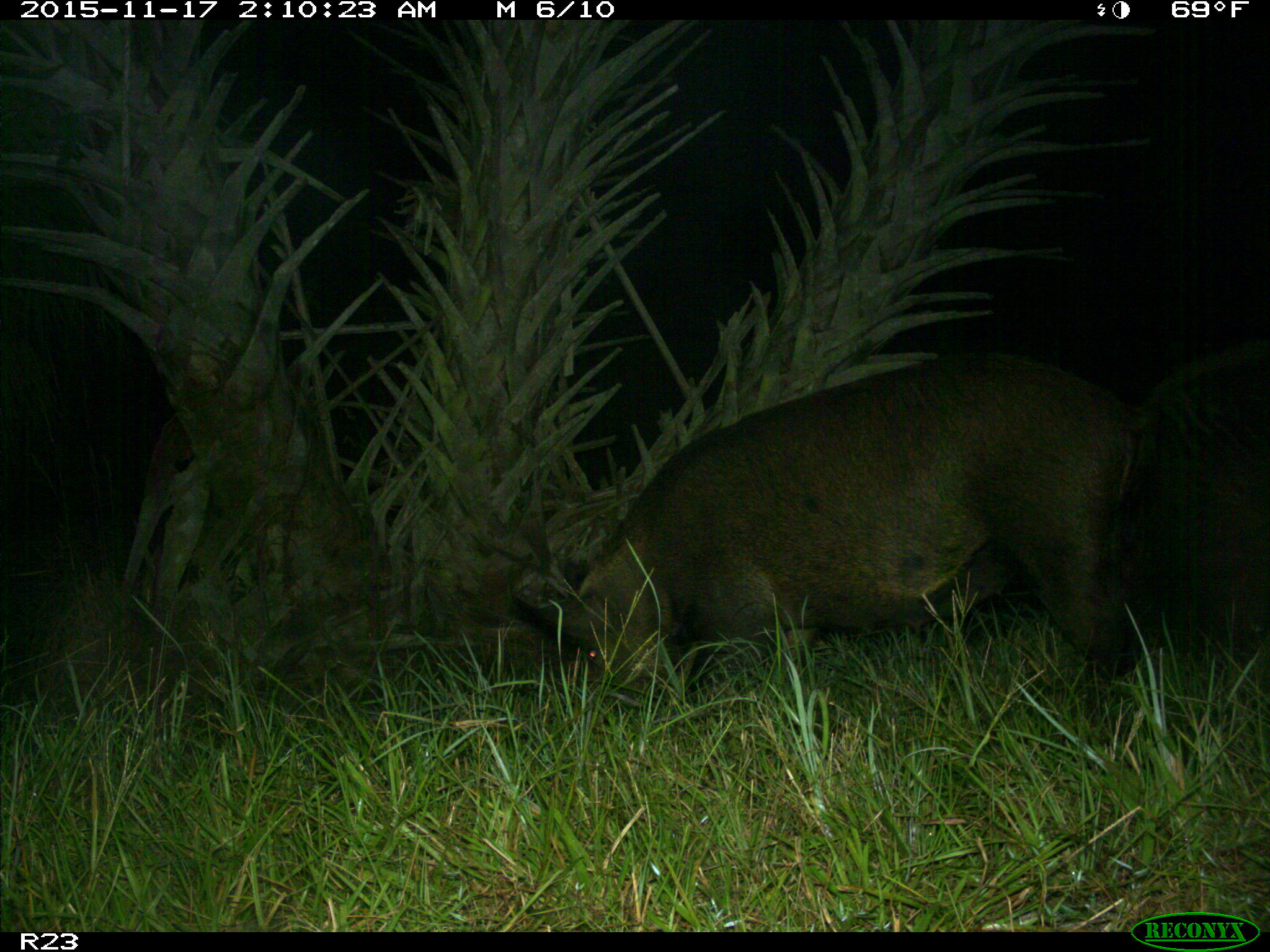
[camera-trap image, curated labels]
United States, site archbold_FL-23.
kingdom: Animalia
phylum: Chordata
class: Mammalia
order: Artiodactyla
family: Suidae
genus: Sus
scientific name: Sus scrofa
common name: wild boar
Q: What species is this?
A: Sus scrofa (wild boar).